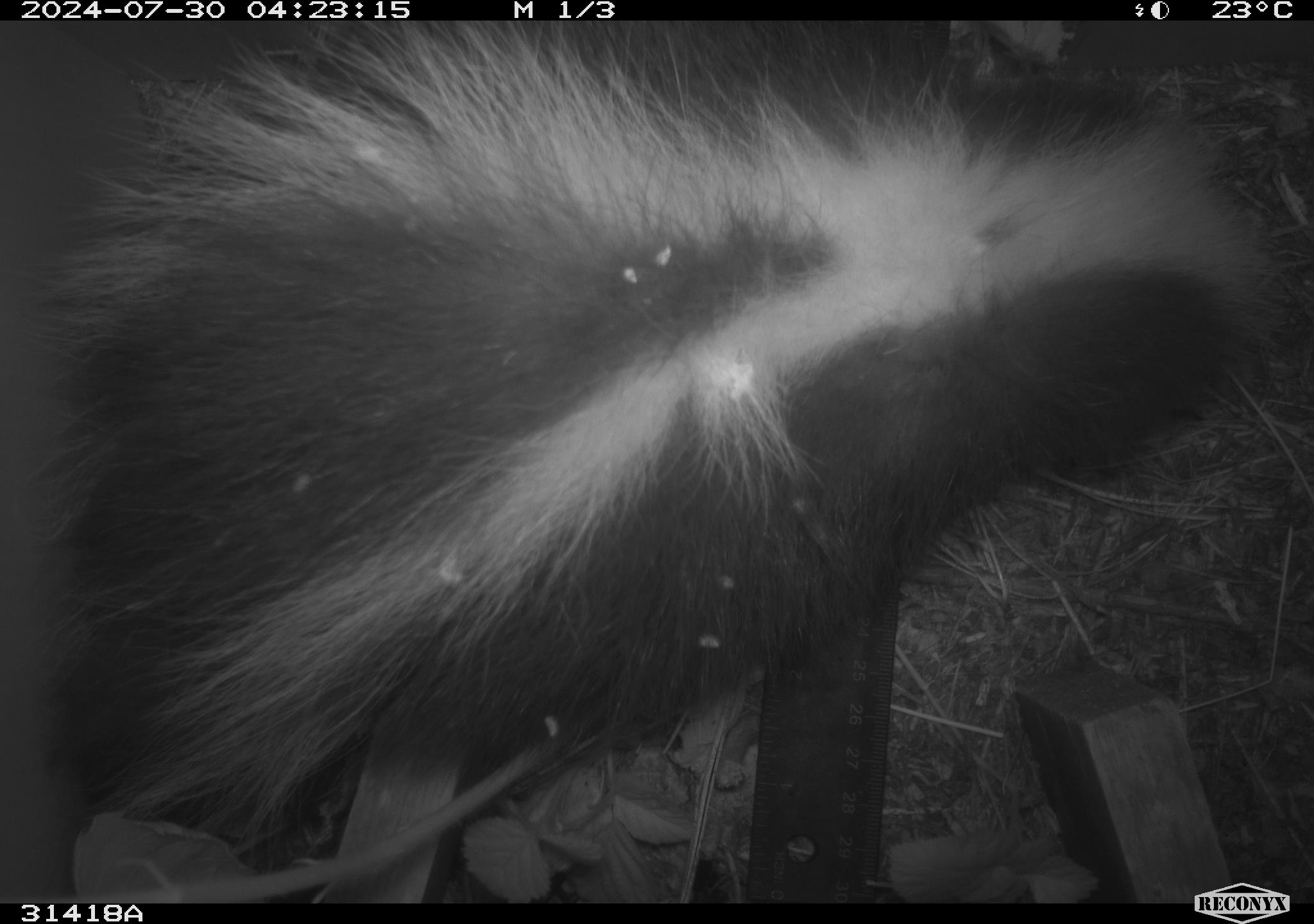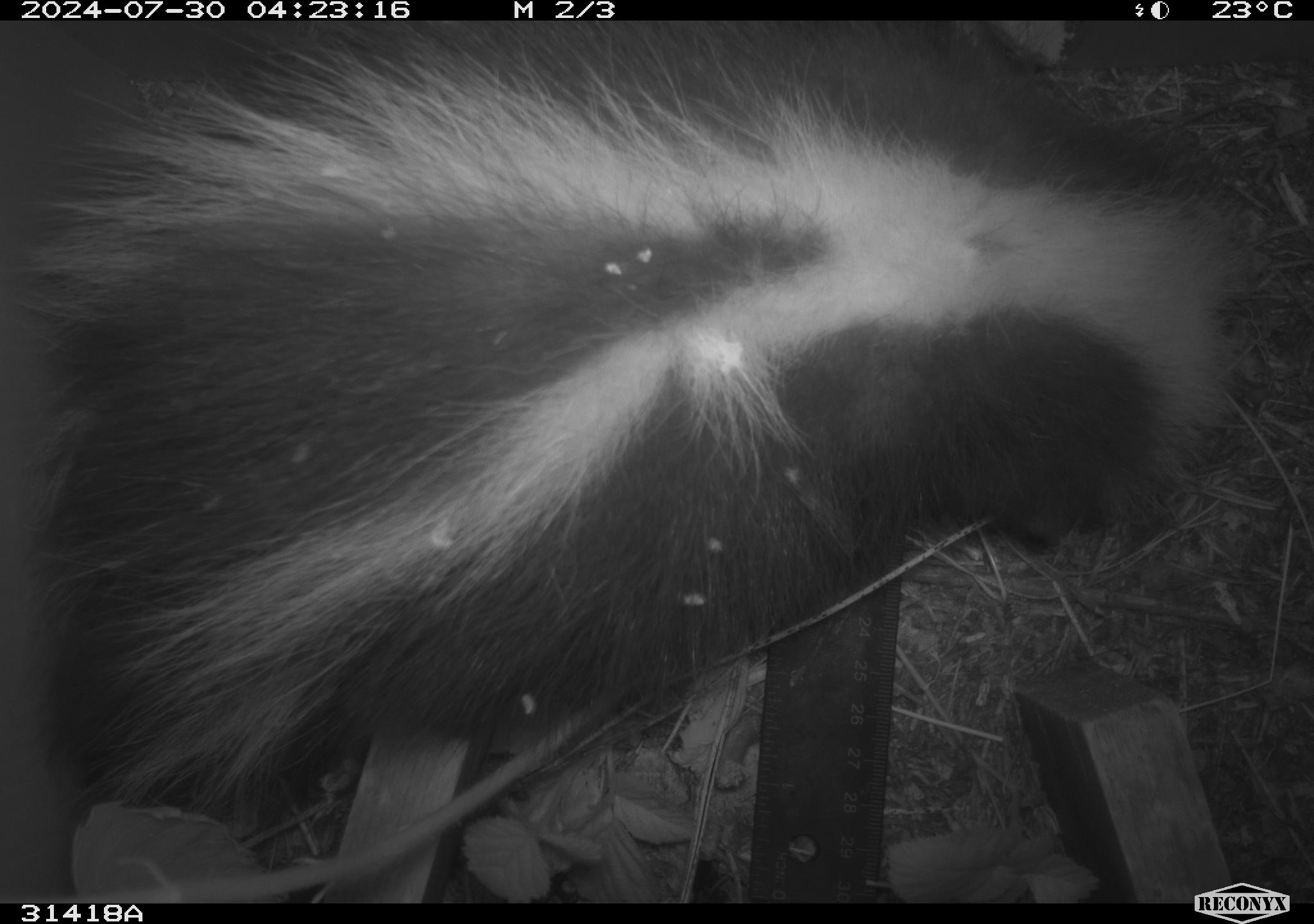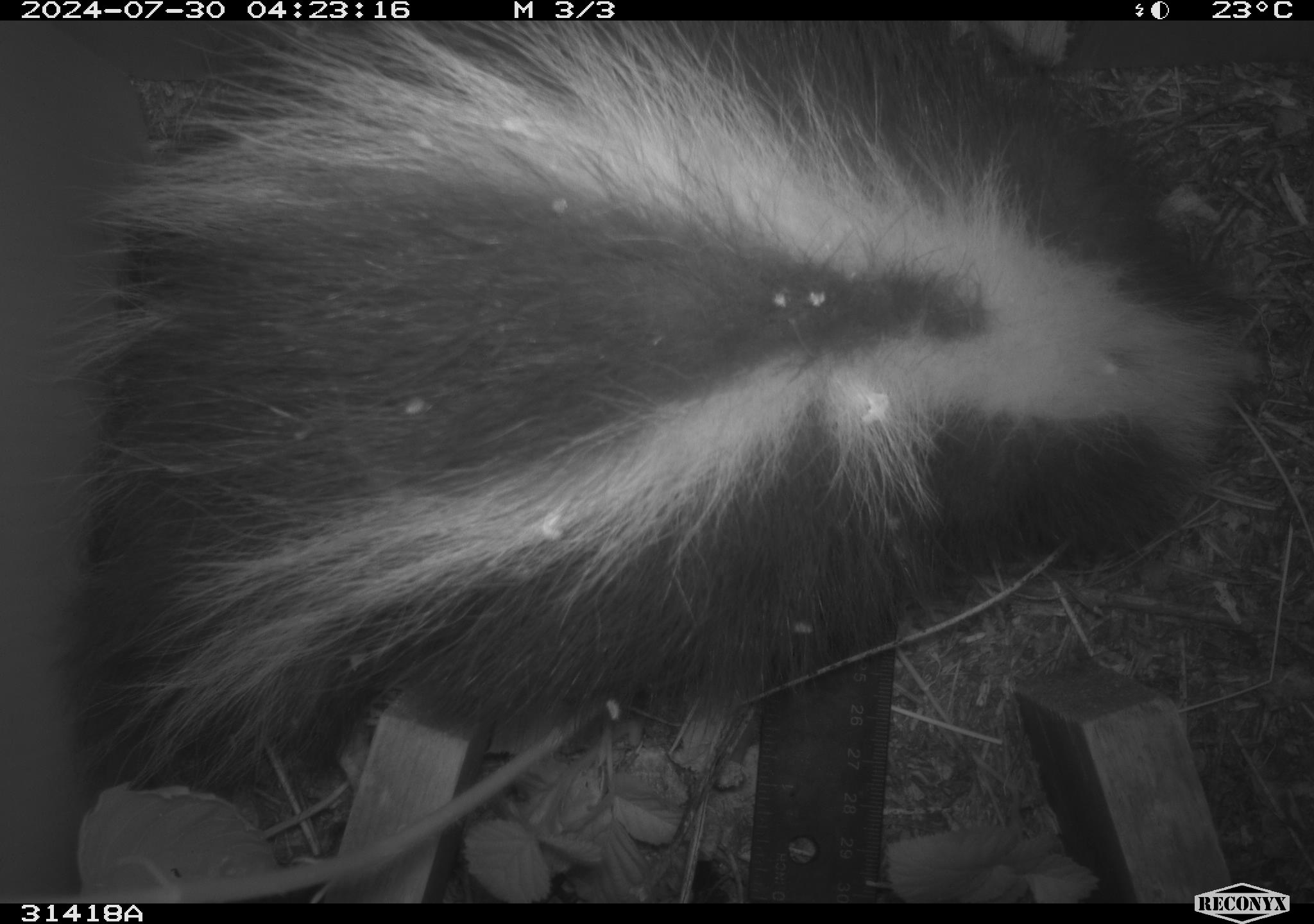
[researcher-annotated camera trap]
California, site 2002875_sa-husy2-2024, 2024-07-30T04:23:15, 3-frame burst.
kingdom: Animalia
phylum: Chordata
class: Mammalia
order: Carnivora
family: Mephitidae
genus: Mephitis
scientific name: Mephitis mephitis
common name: striped skunk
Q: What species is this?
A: Striped skunk (Mephitis mephitis).